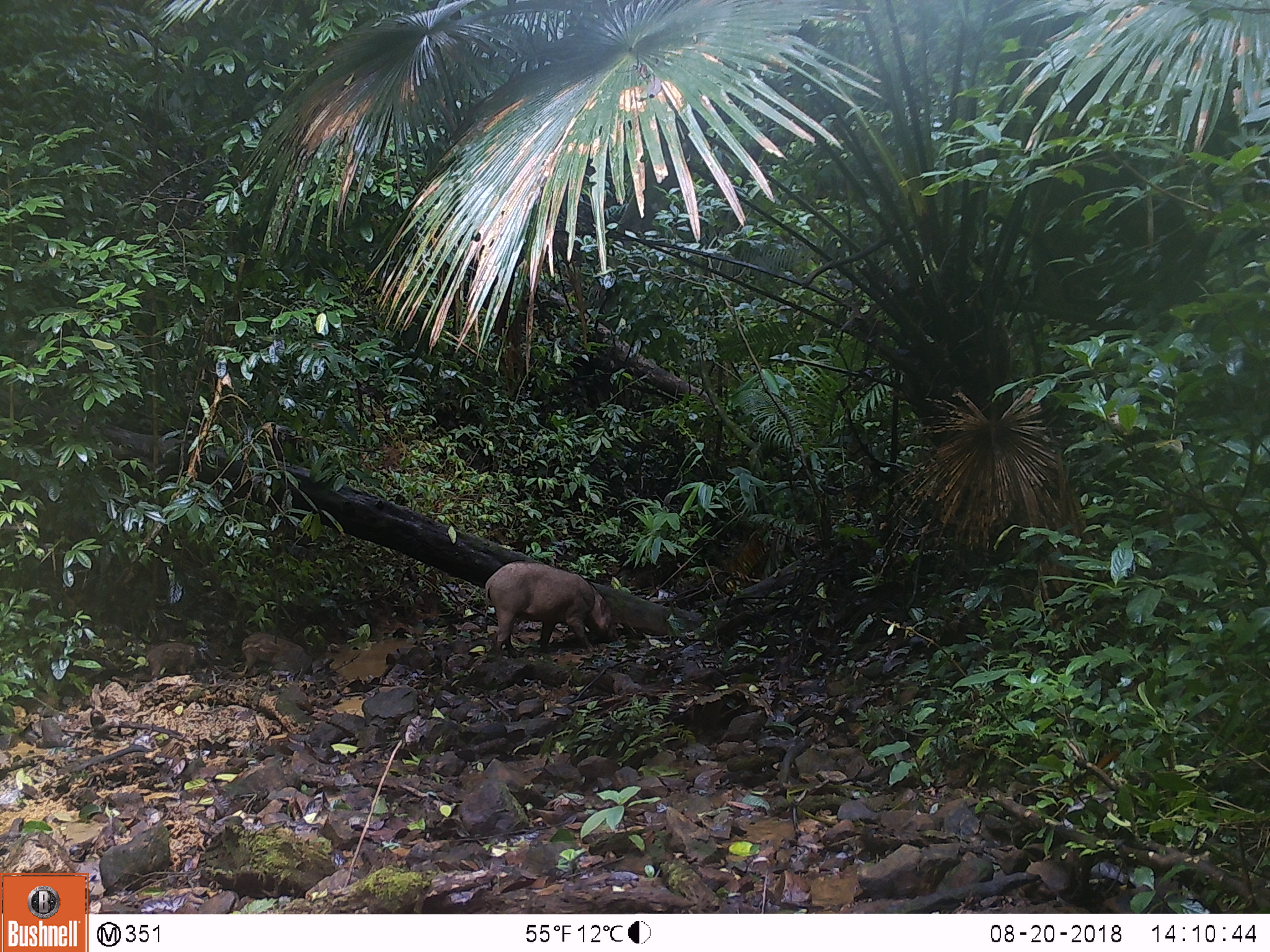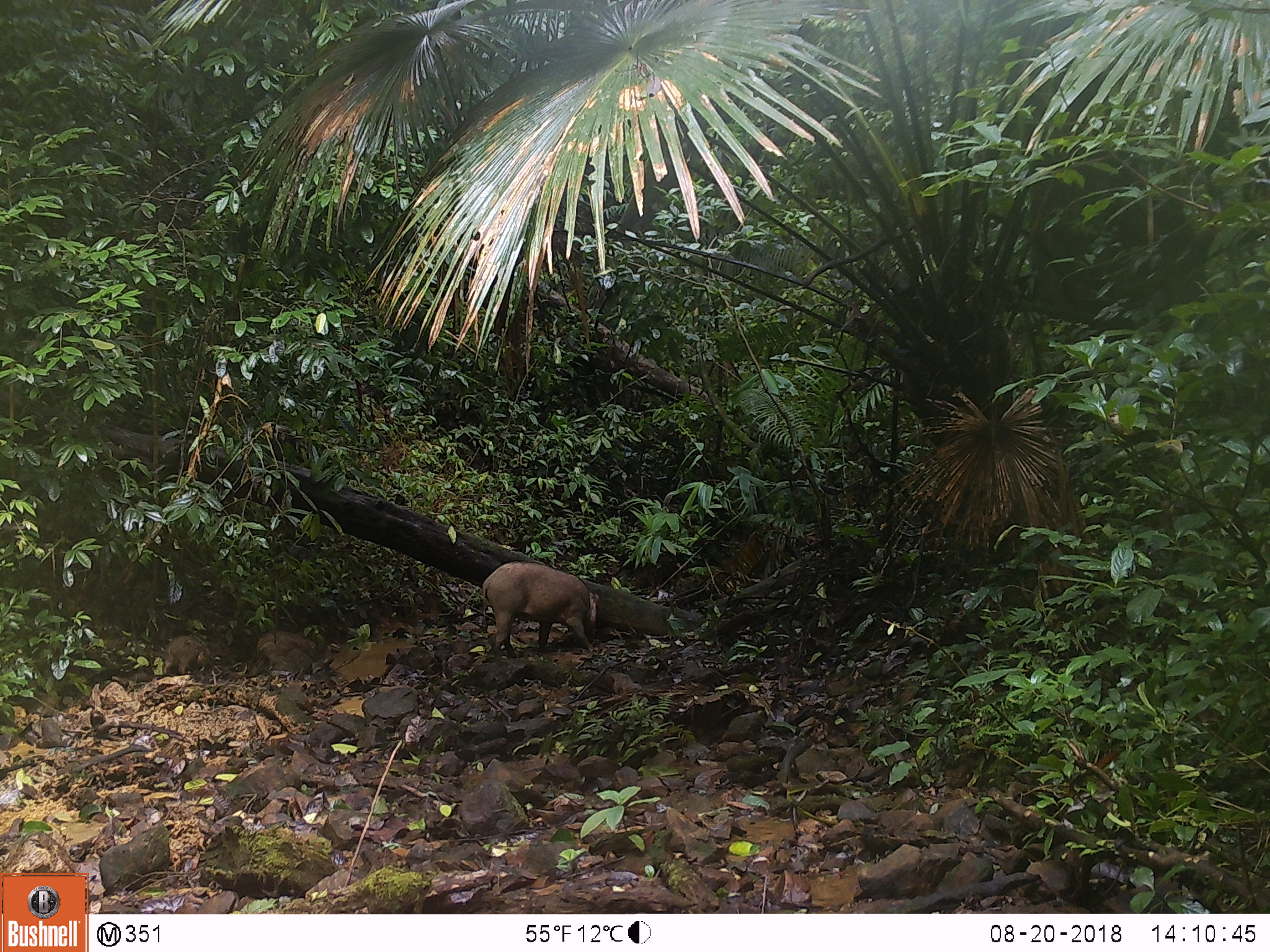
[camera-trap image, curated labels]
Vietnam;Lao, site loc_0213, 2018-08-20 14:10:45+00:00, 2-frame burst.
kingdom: Animalia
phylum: Chordata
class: Mammalia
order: Artiodactyla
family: Suidae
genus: Sus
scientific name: Sus scrofa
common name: eurasian wild pig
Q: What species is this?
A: Eurasian wild pig (Sus scrofa).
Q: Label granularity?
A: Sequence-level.